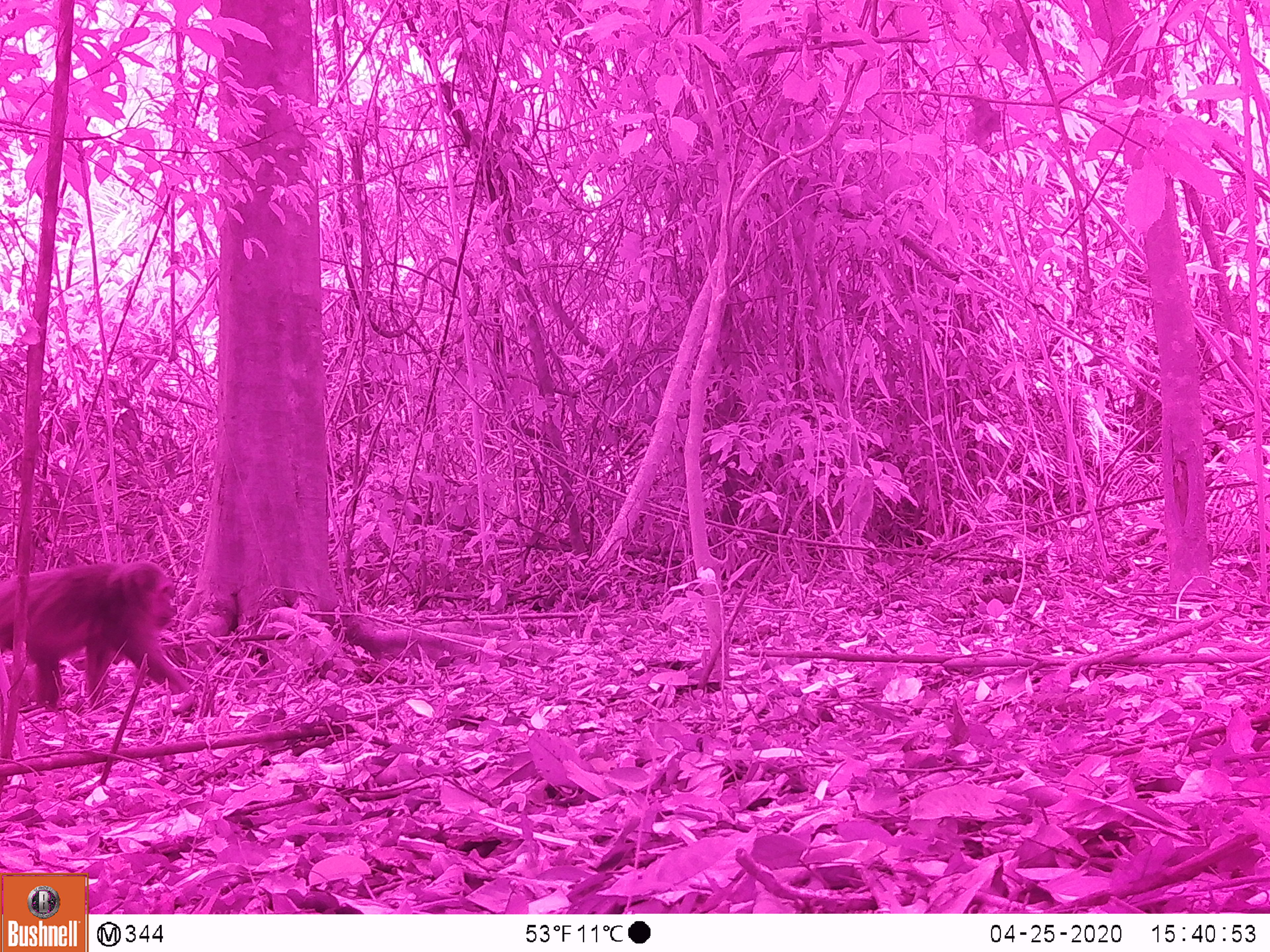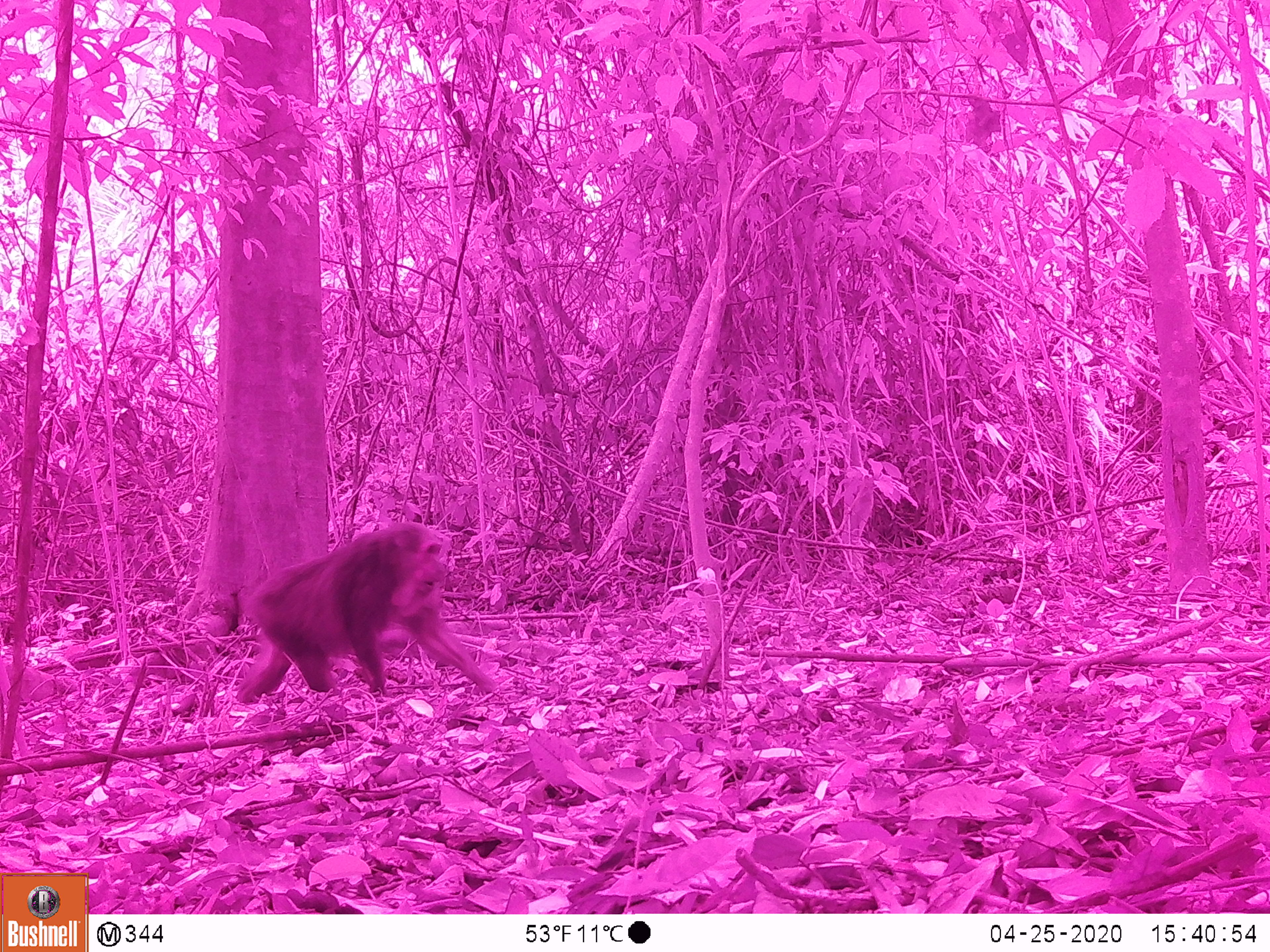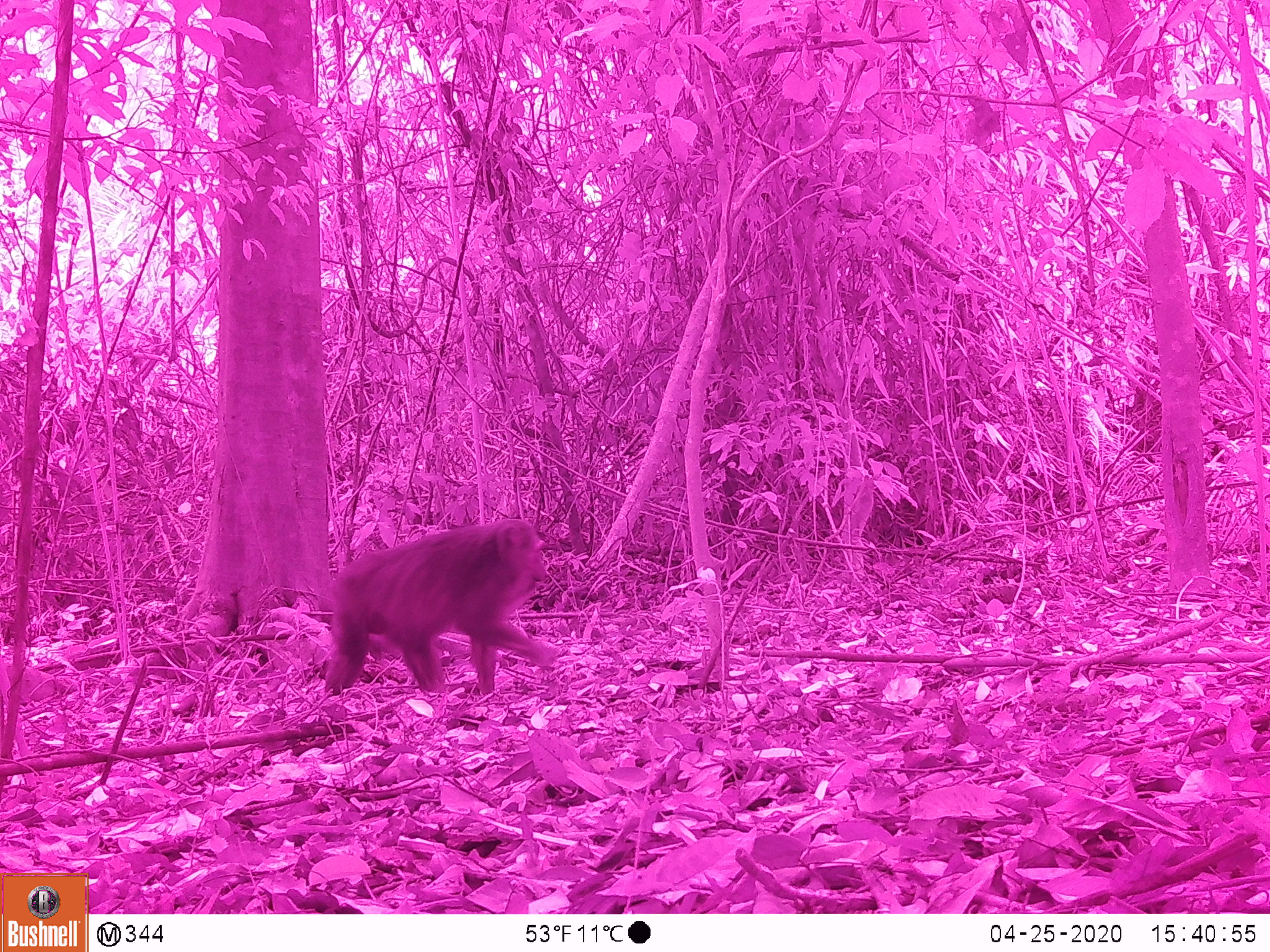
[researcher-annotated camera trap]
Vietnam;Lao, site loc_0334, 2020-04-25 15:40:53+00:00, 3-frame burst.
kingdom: Animalia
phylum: Chordata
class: Mammalia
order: Primates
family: Cercopithecidae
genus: Macaca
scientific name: Macaca arctoides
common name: stump-tailed macaque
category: stump tailed macaque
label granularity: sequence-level